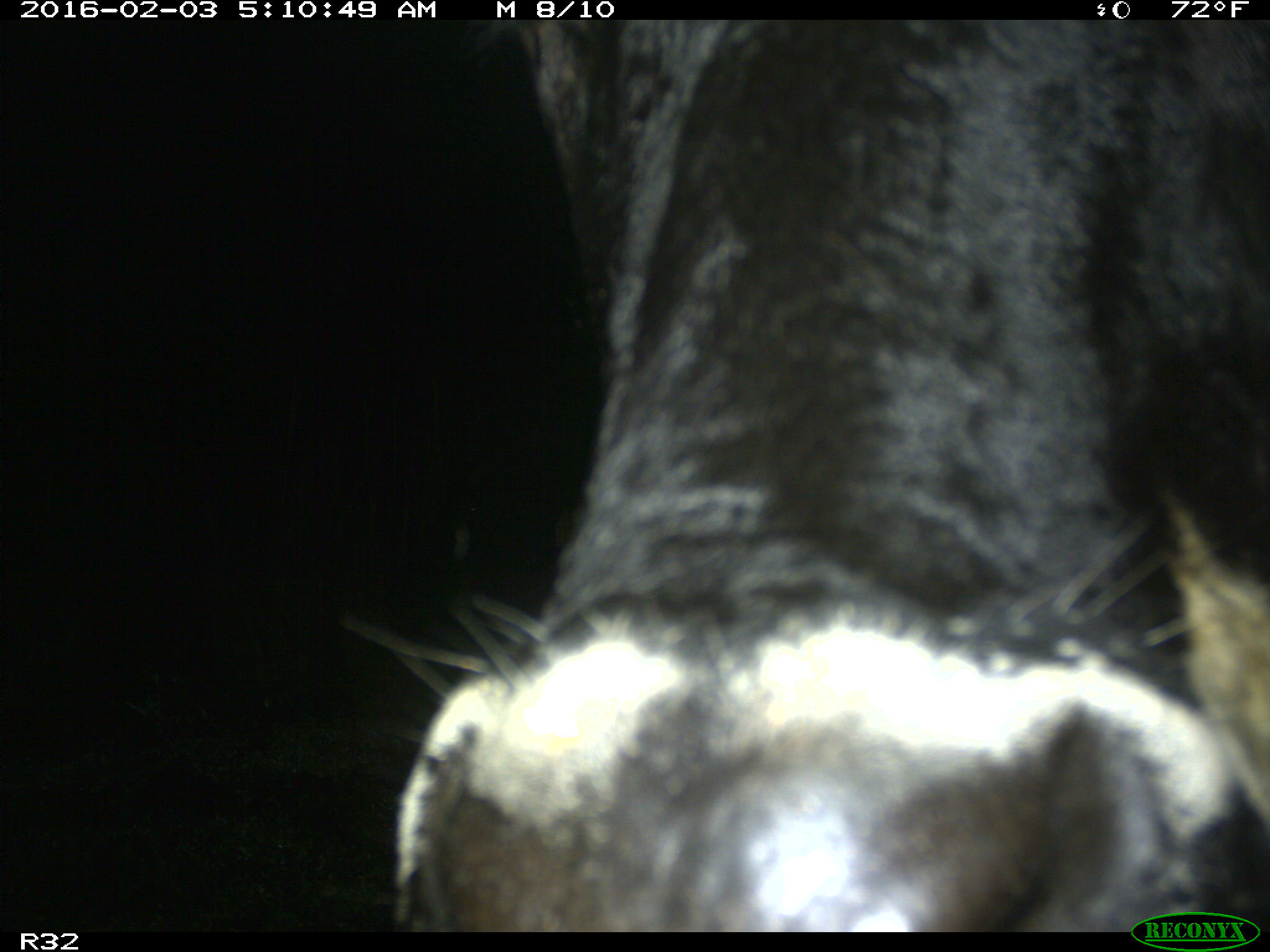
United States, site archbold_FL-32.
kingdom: Animalia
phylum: Chordata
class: Mammalia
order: Artiodactyla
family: Bovidae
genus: Bos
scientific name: Bos taurus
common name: domestic cow